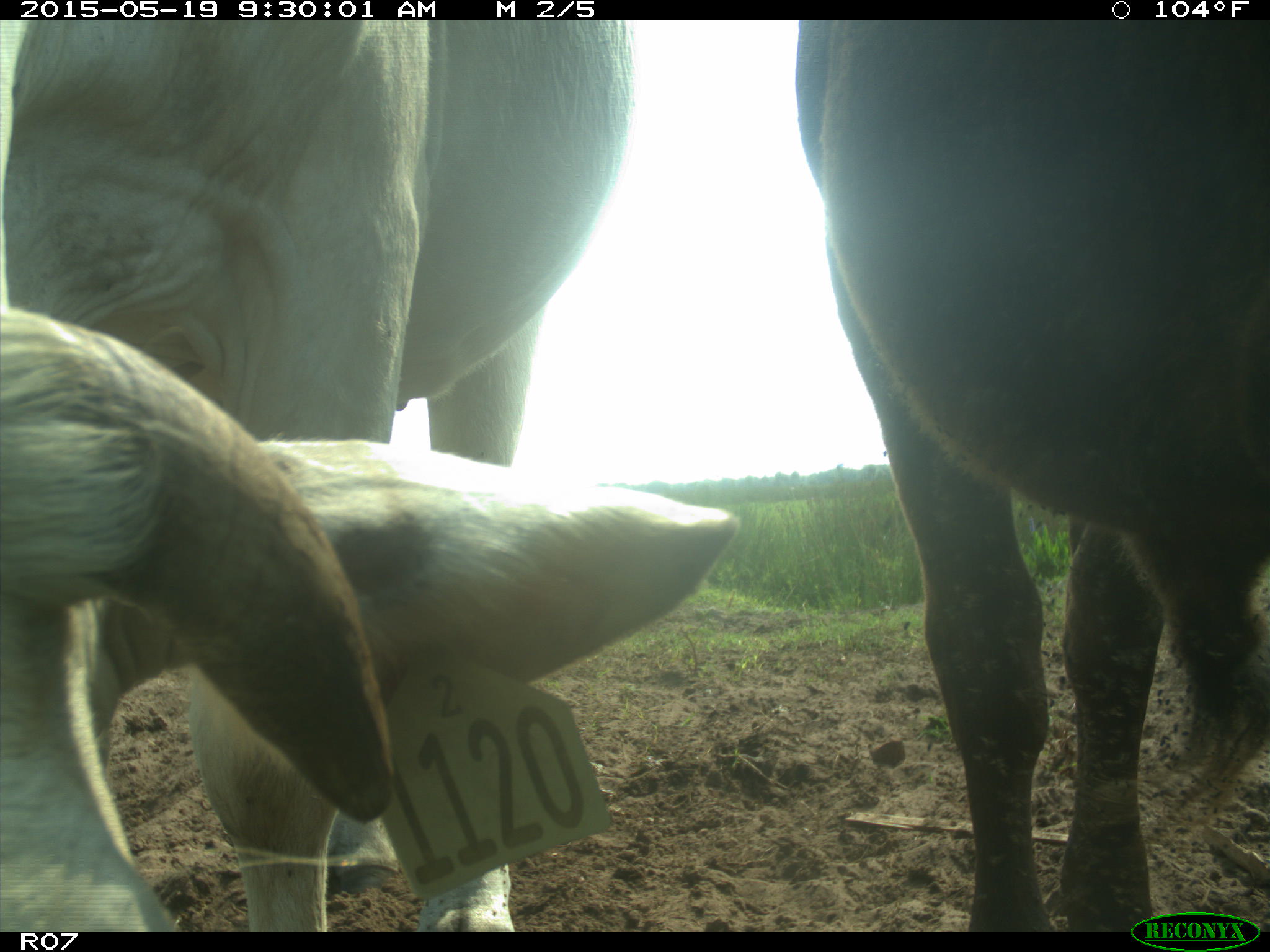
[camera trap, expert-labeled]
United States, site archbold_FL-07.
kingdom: Animalia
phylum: Chordata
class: Mammalia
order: Artiodactyla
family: Bovidae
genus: Bos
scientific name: Bos taurus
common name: domestic cow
Bos taurus (domestic cow).